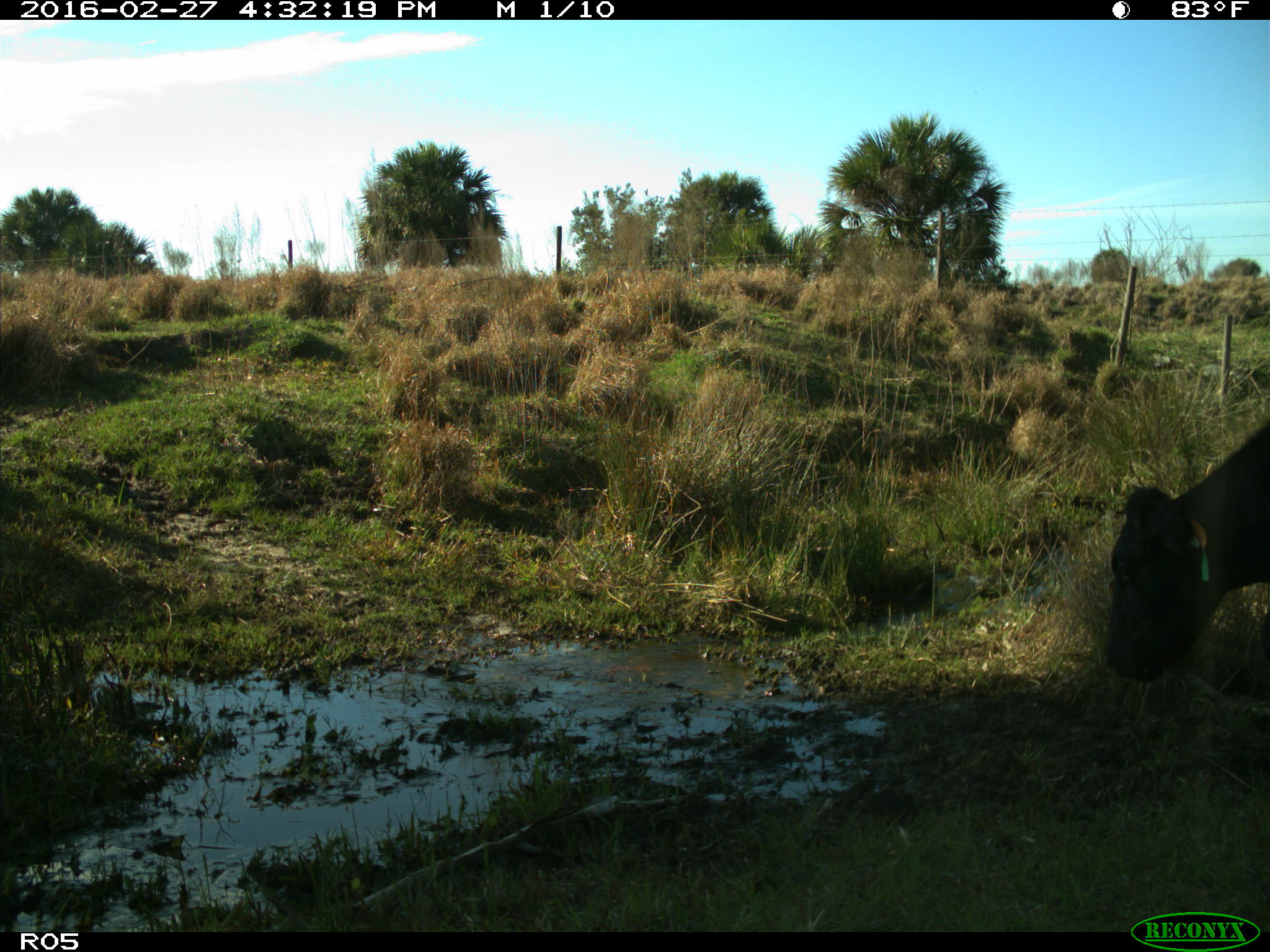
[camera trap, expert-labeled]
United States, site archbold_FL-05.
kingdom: Animalia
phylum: Chordata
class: Mammalia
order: Artiodactyla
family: Bovidae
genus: Bos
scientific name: Bos taurus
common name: domestic cow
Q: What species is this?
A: Bos taurus (domestic cow).